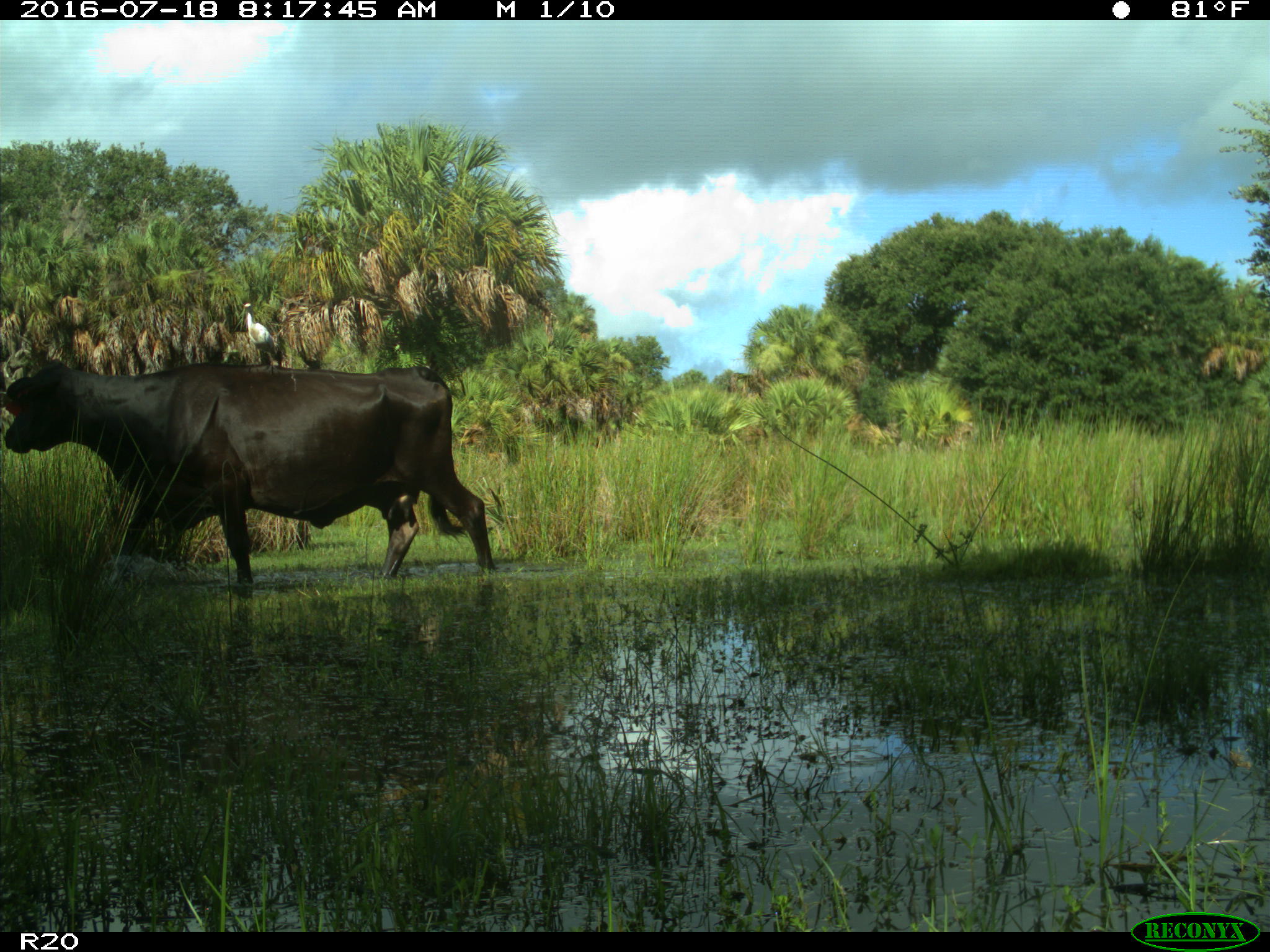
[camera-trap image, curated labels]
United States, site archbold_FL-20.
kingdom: Animalia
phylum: Chordata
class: Mammalia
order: Artiodactyla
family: Bovidae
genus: Bos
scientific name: Bos taurus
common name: domestic cow